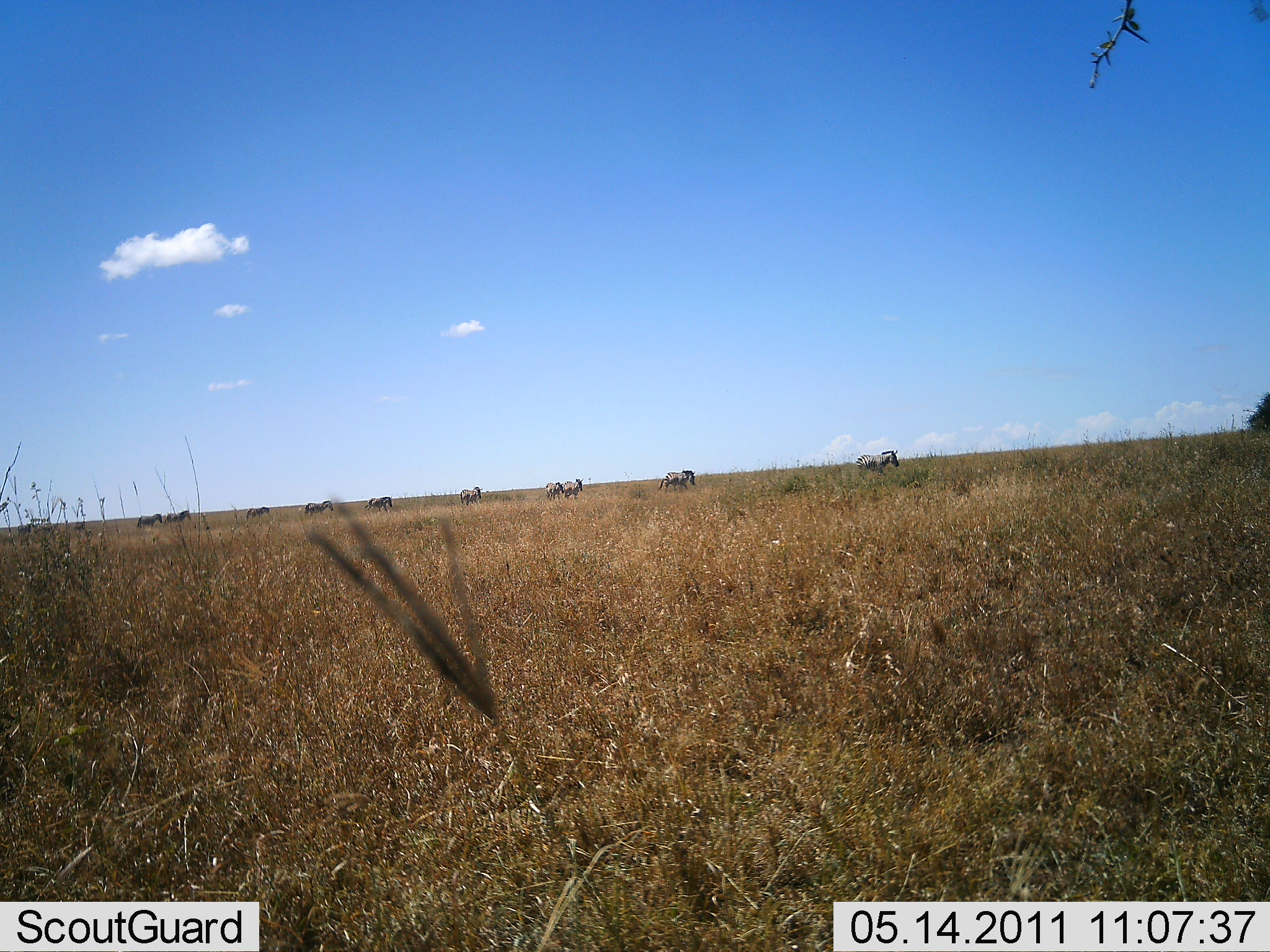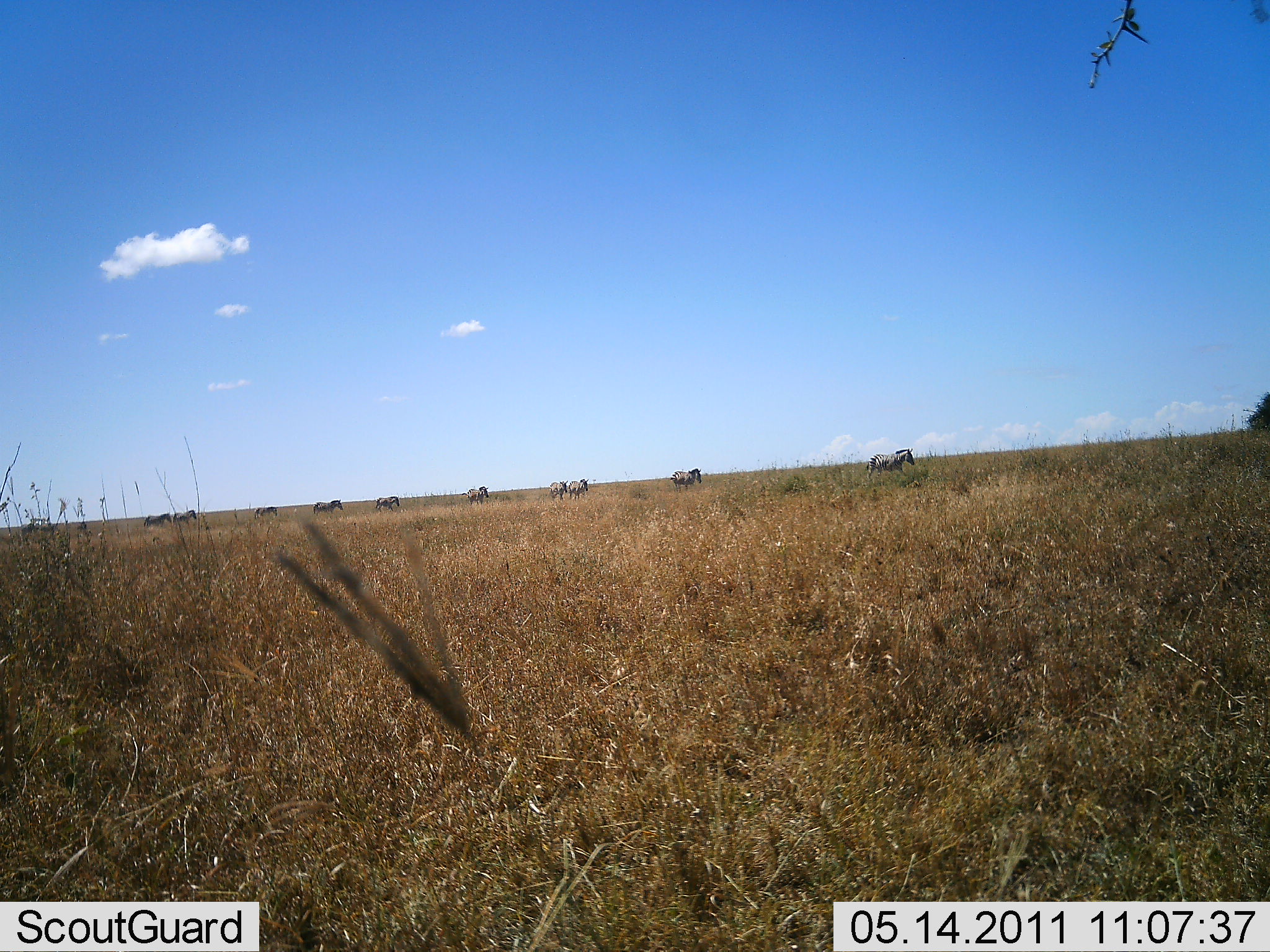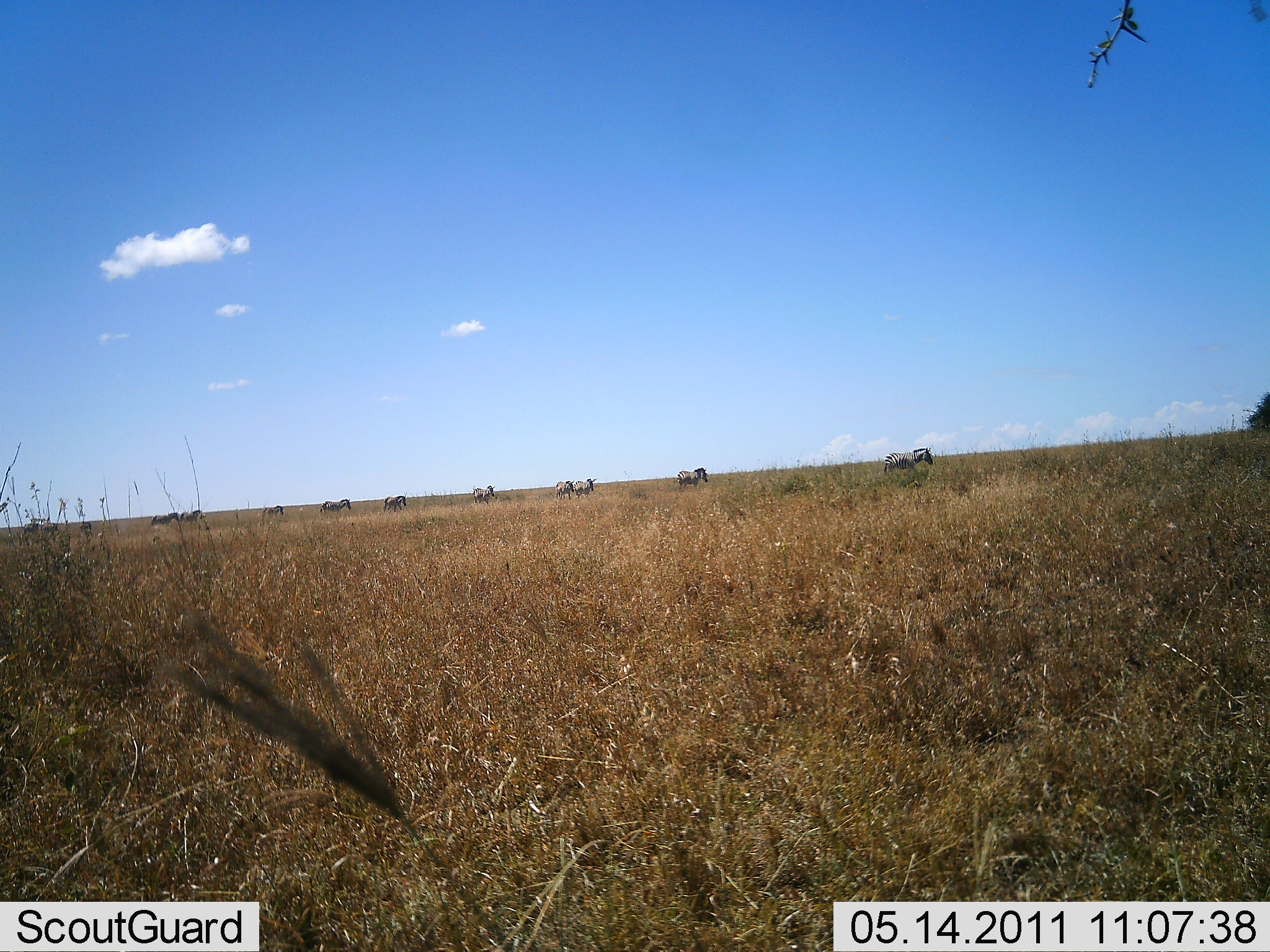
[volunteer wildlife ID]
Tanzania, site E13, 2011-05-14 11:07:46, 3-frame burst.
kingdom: Animalia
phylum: Chordata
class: Mammalia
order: Perissodactyla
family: Equidae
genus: Equus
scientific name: Equus quagga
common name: plains zebra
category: zebra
Zebra (plains zebra) (Equus quagga), count 11-50. Behavior (volunteer vote fractions): standing 0%, resting 0%, moving 100%, interacting 0%. Young present (vote fraction): 0%. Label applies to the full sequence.